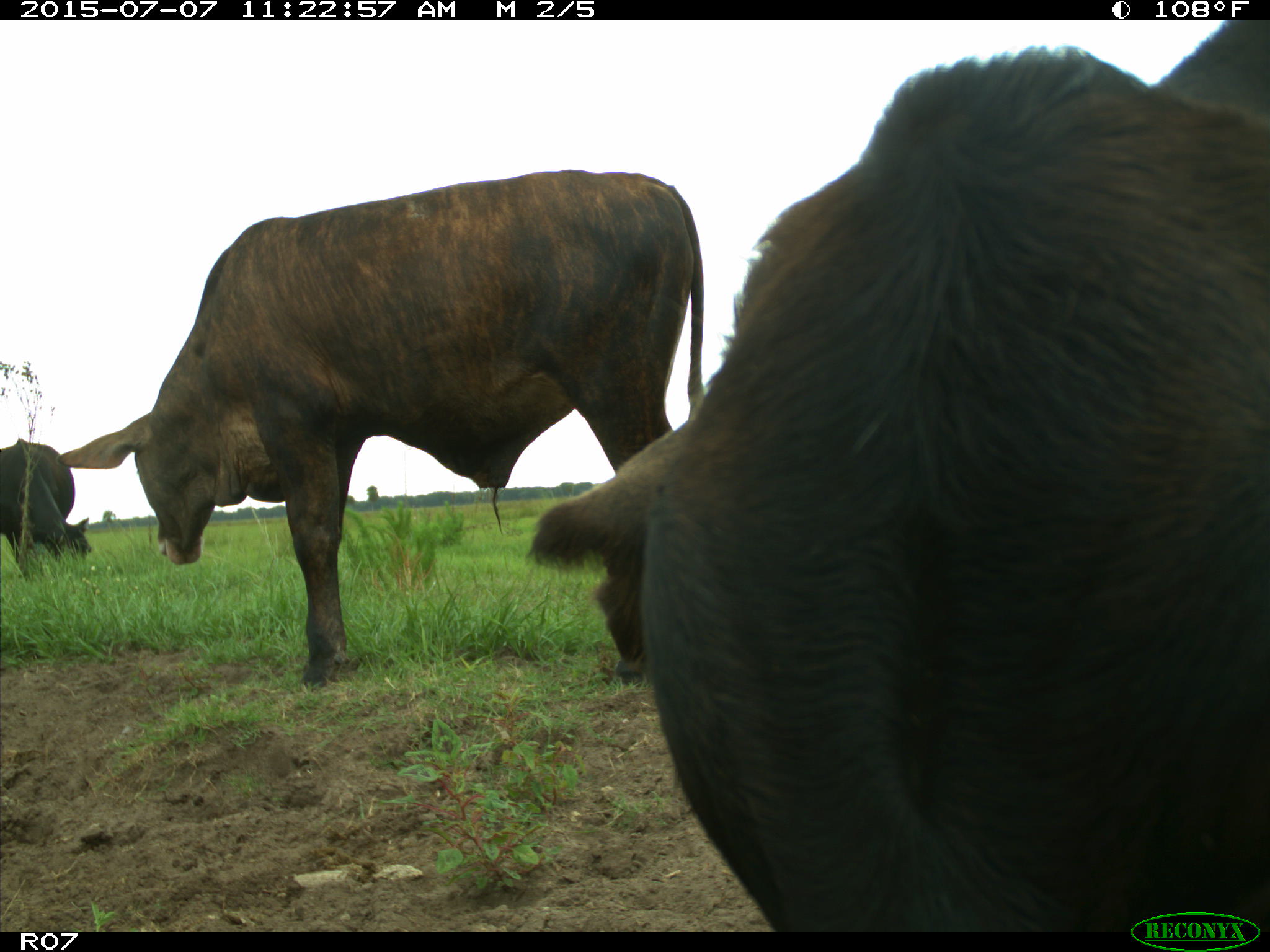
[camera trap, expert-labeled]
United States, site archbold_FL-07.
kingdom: Animalia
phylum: Chordata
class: Mammalia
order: Artiodactyla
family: Bovidae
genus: Bos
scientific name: Bos taurus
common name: domestic cow